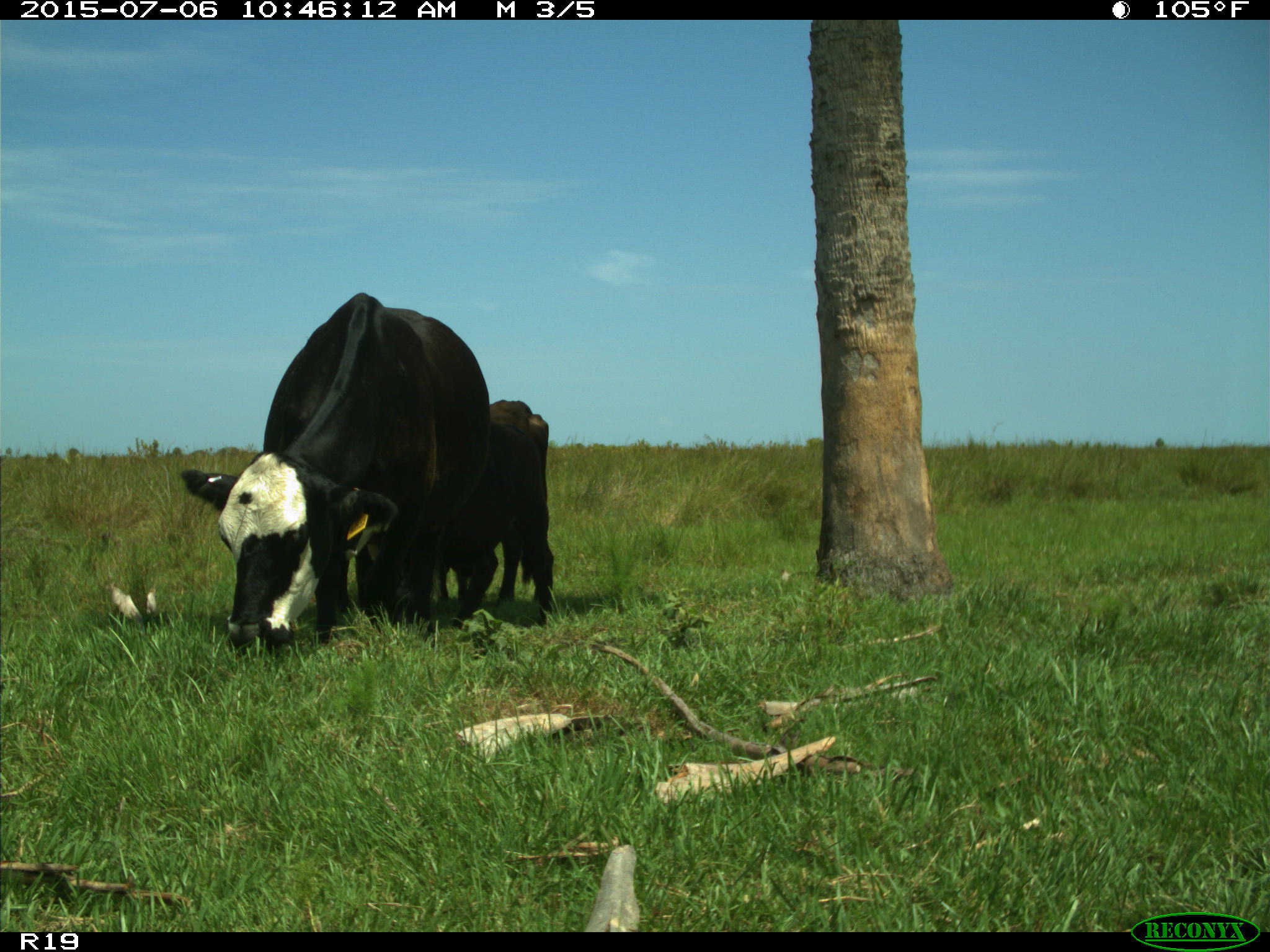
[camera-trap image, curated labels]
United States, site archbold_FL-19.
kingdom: Animalia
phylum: Chordata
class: Mammalia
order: Artiodactyla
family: Bovidae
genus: Bos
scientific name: Bos taurus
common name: domestic cow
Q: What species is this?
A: Bos taurus (domestic cow).